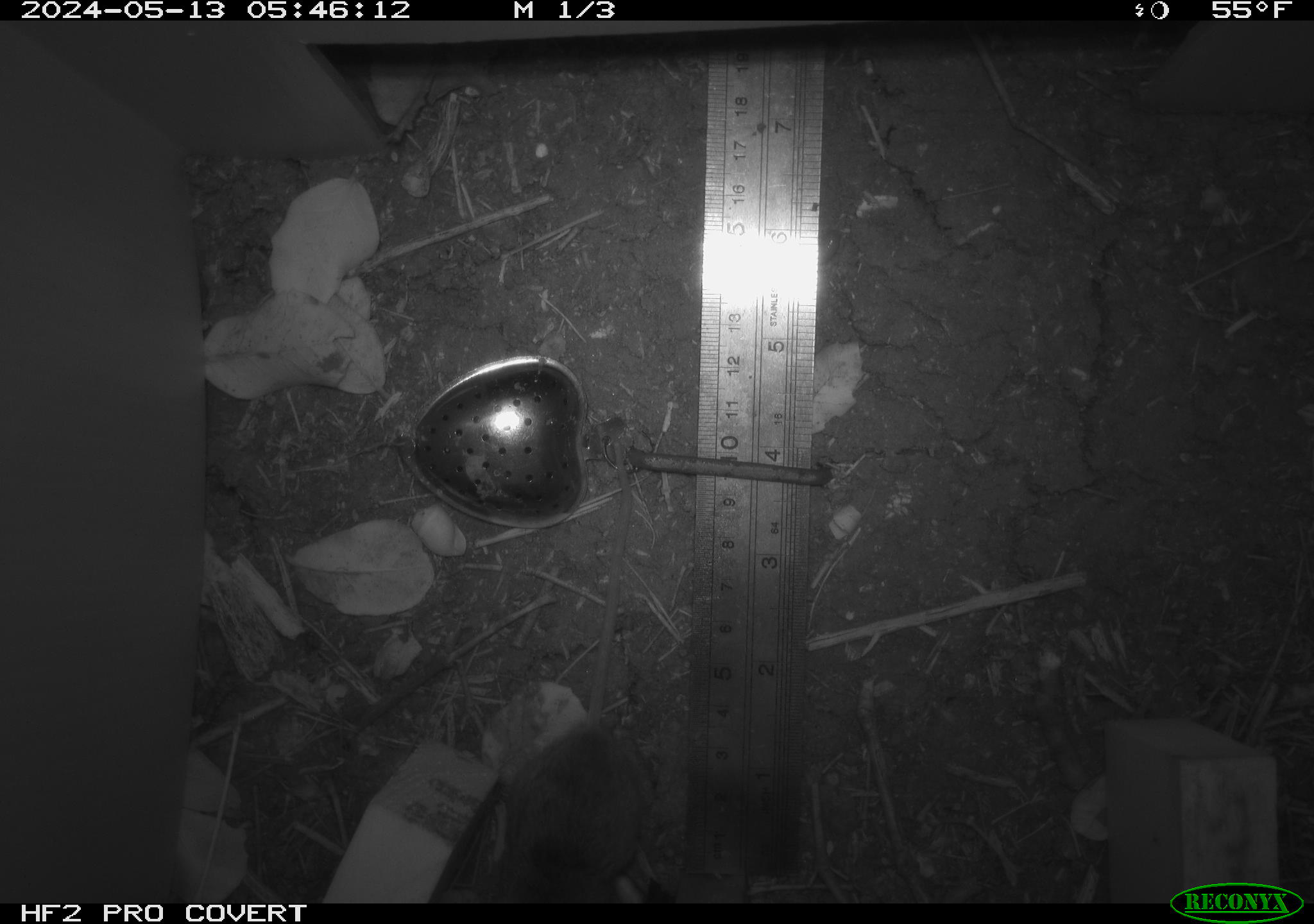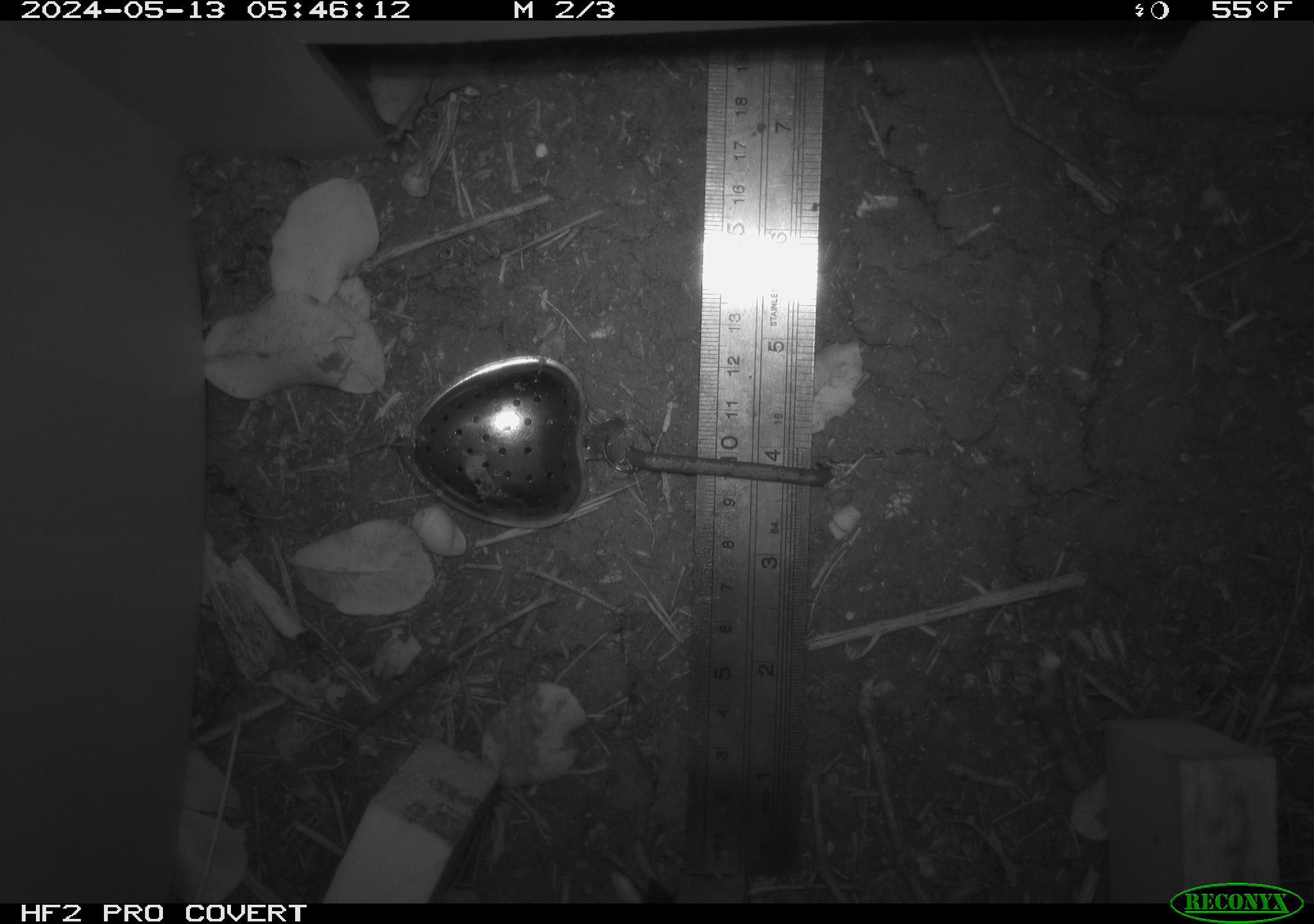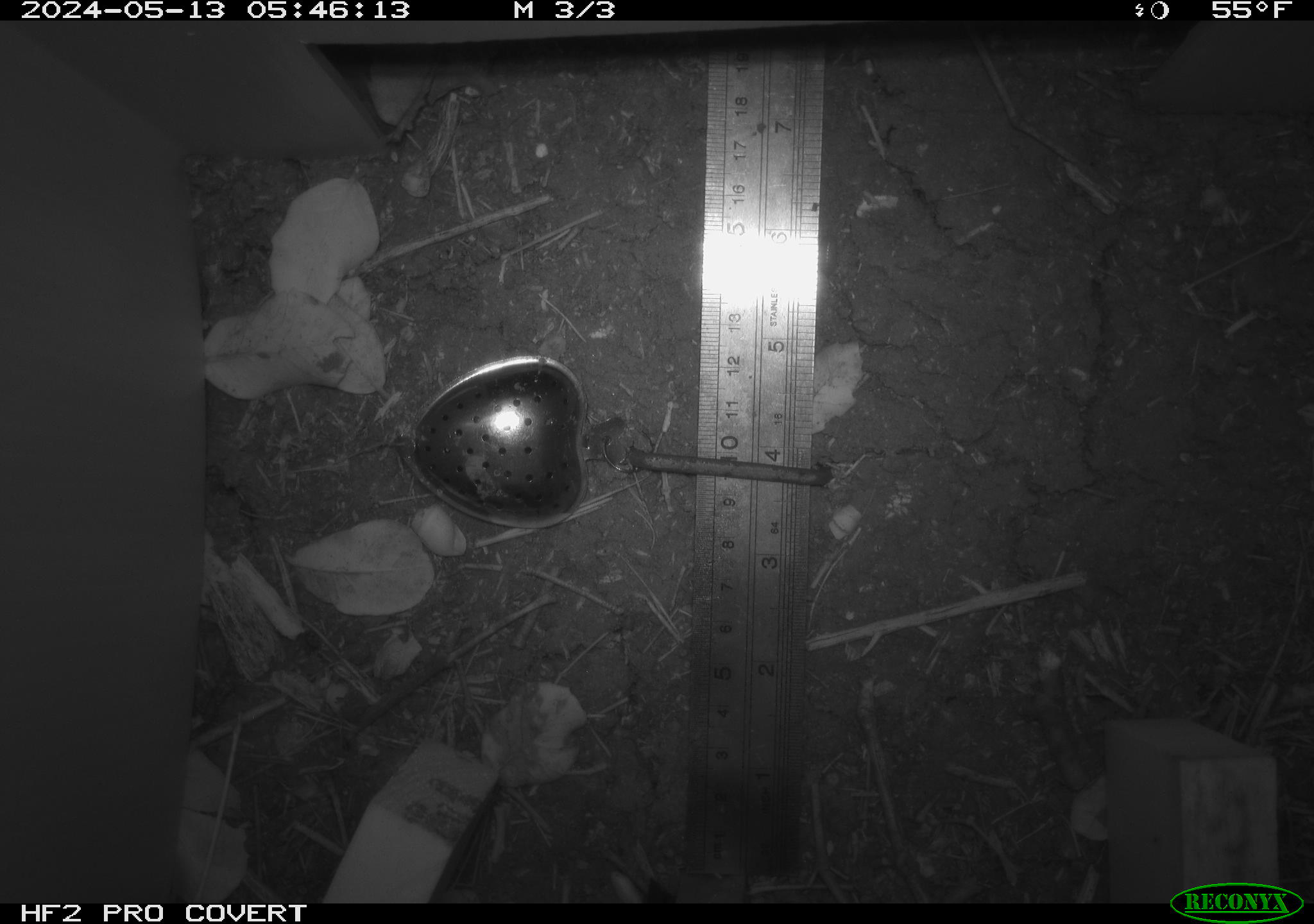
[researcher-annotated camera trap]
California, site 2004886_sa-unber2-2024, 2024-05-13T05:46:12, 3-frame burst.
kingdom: Animalia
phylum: Chordata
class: Mammalia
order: Rodentia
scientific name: Rodentia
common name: mouse species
Mouse species (Rodentia).